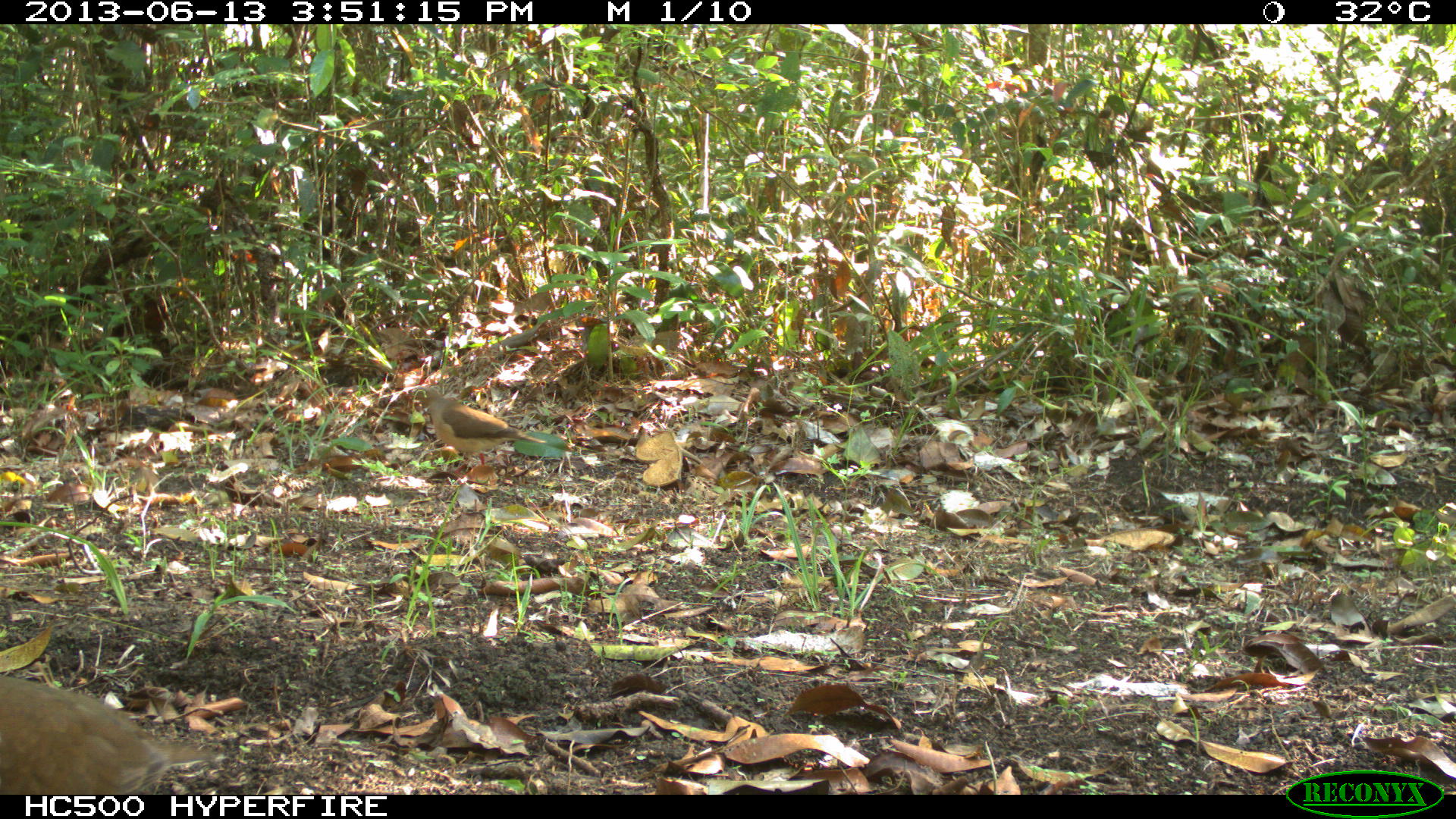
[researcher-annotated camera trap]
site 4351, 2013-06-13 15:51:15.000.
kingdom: Animalia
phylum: Chordata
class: Aves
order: Columbiformes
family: Columbidae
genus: Leptotila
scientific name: Leptotila plumbeiceps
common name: gray-headed dove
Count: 1.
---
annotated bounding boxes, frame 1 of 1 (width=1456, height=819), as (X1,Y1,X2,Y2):
leptotila plumbeiceps: (0,673,217,792); (416,384,547,470)